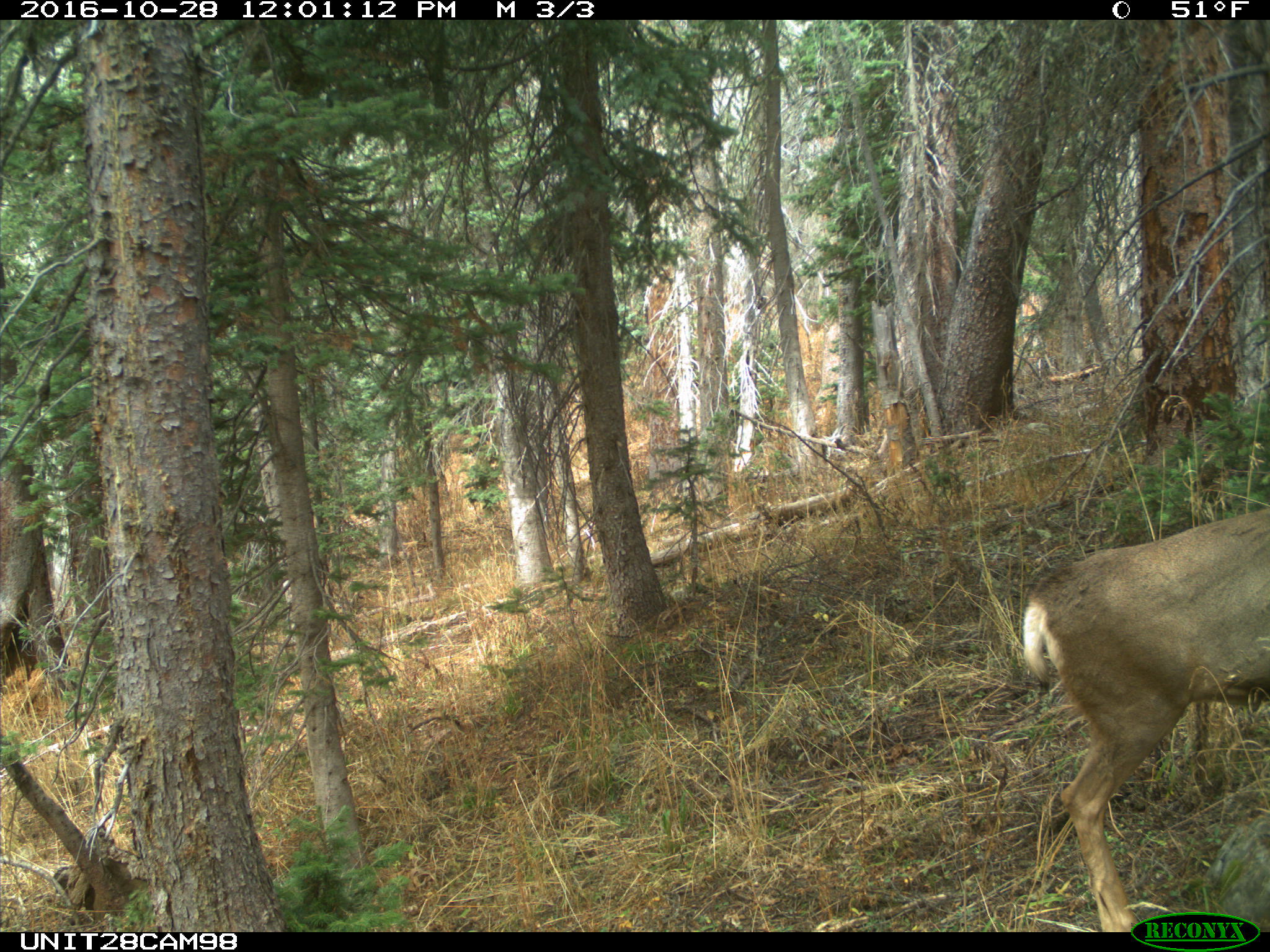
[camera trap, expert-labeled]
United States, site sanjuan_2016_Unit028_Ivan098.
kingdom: Animalia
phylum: Chordata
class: Mammalia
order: Artiodactyla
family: Cervidae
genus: Odocoileus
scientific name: Odocoileus hemionus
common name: mule deer